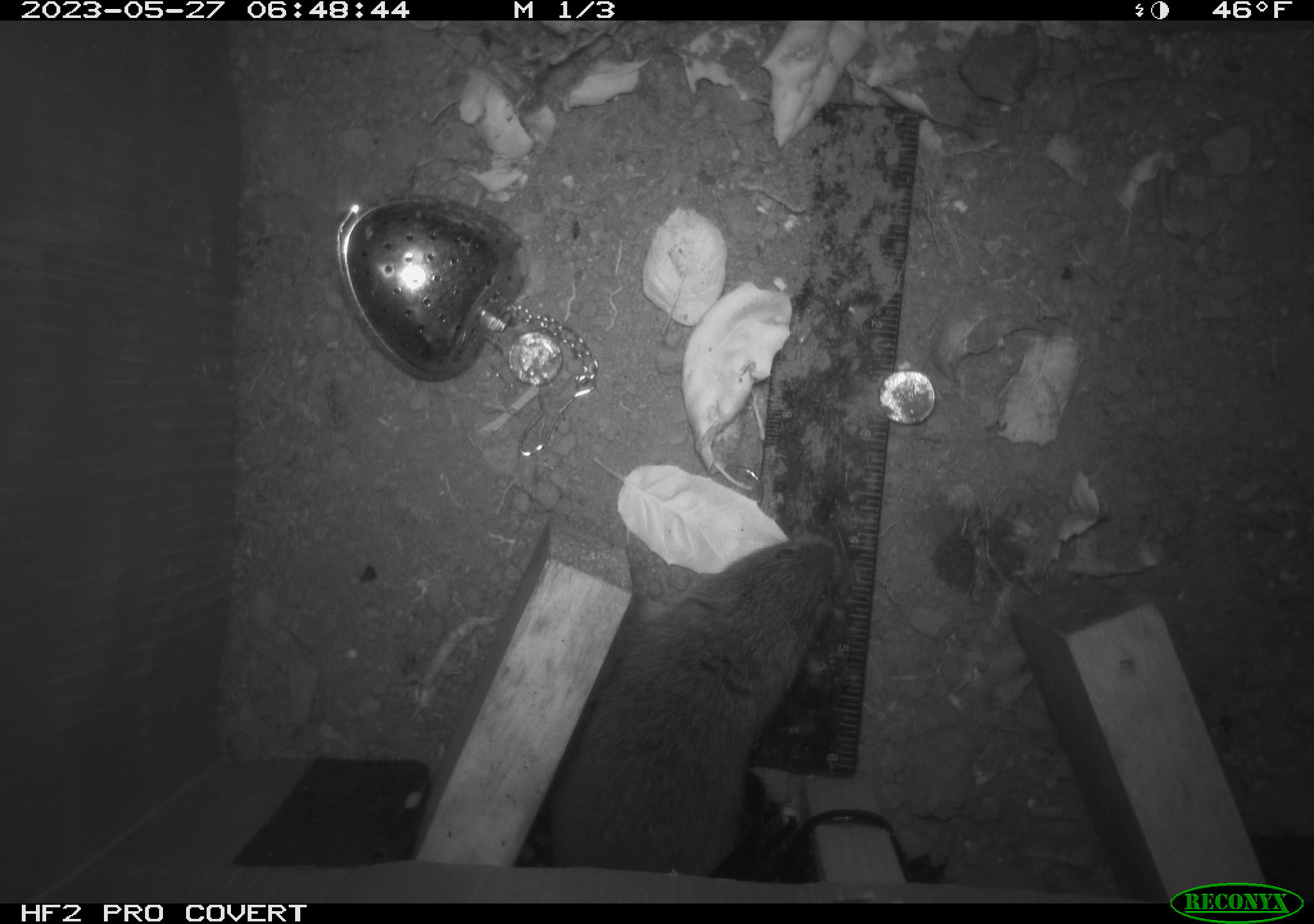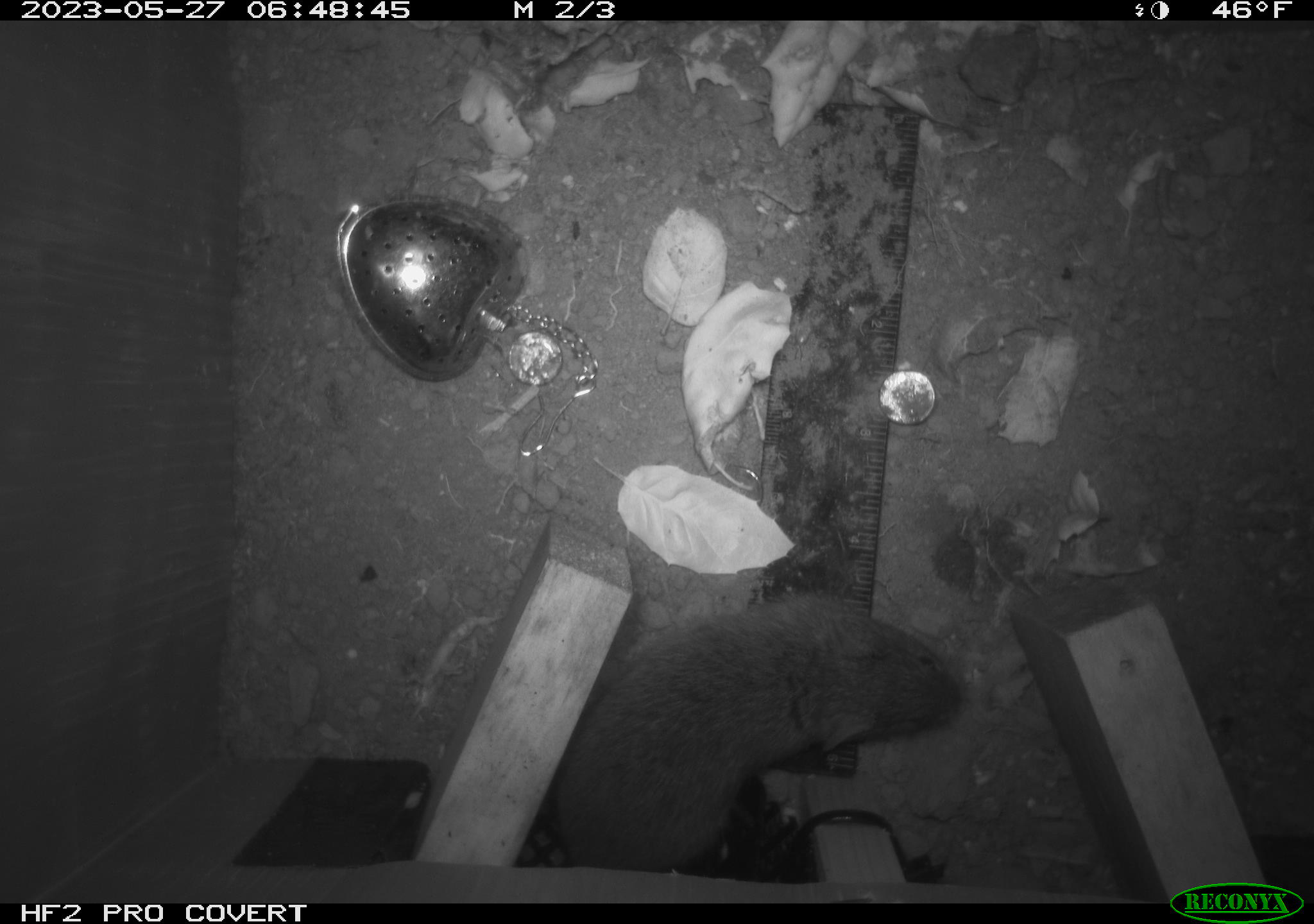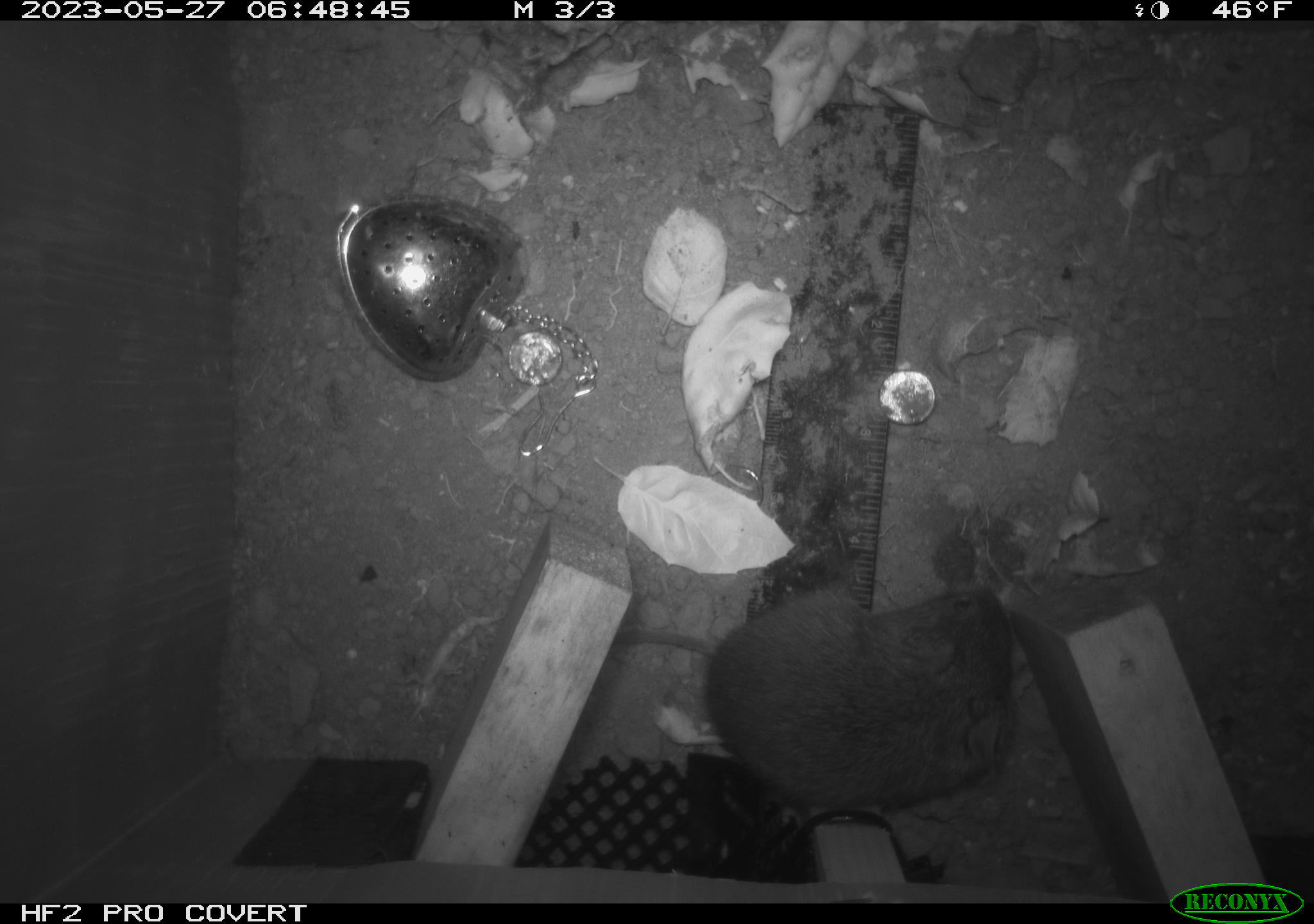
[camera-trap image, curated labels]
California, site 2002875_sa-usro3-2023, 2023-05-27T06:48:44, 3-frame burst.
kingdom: Animalia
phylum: Chordata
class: Mammalia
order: Rodentia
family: Cricetidae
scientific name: Arvicolinae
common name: voles, lemmings, and muskrats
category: arvicolinae subfamily